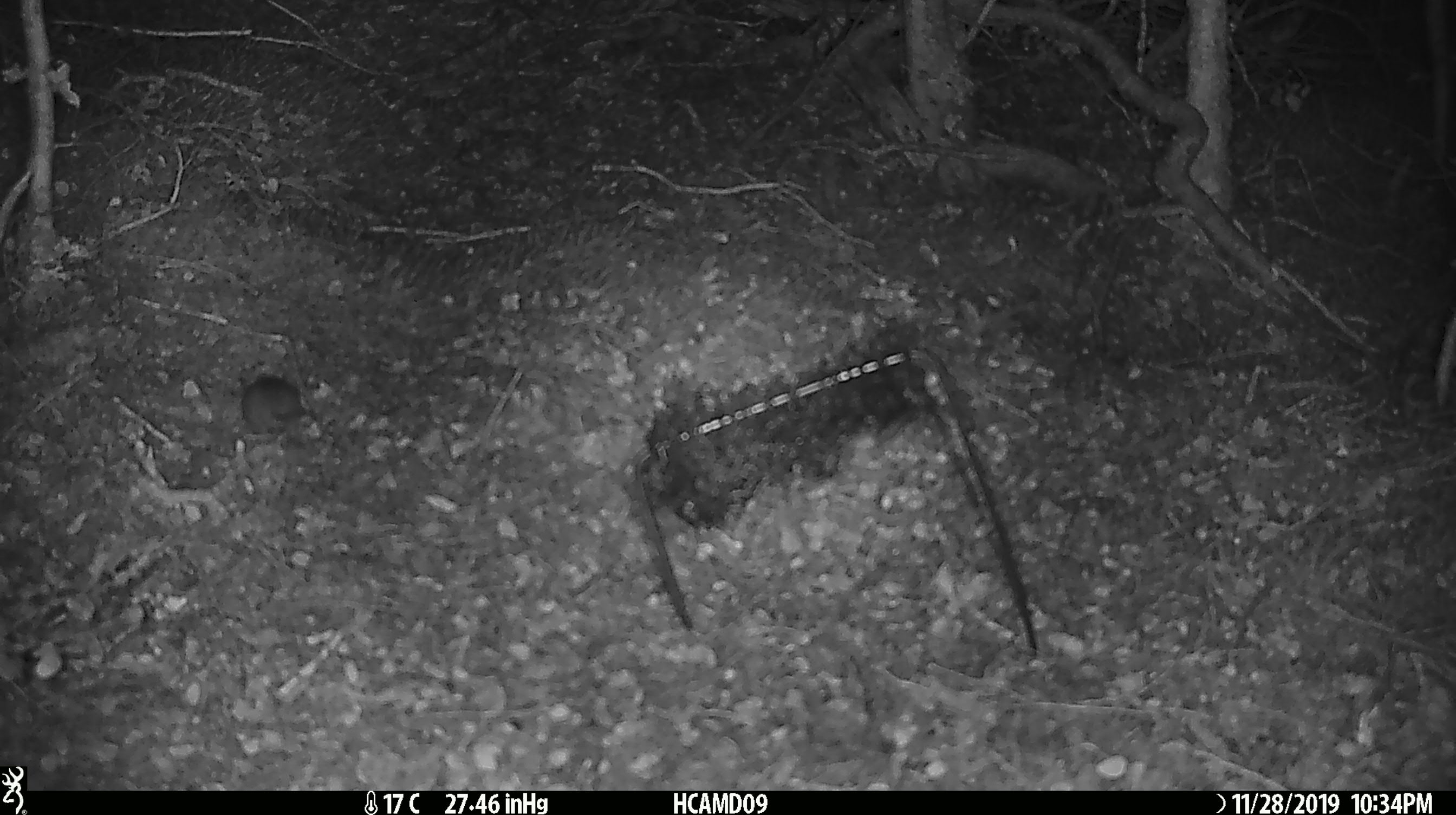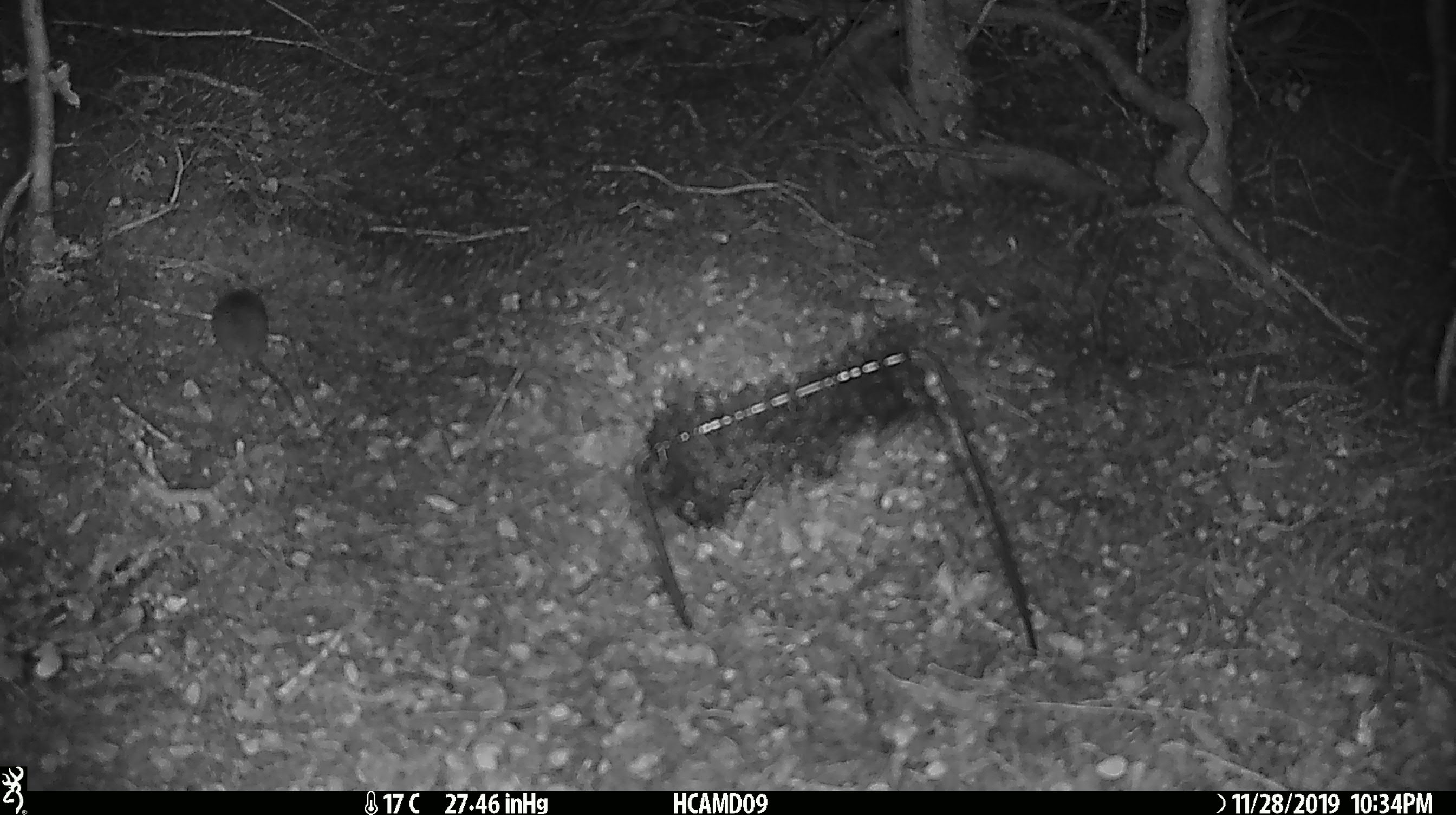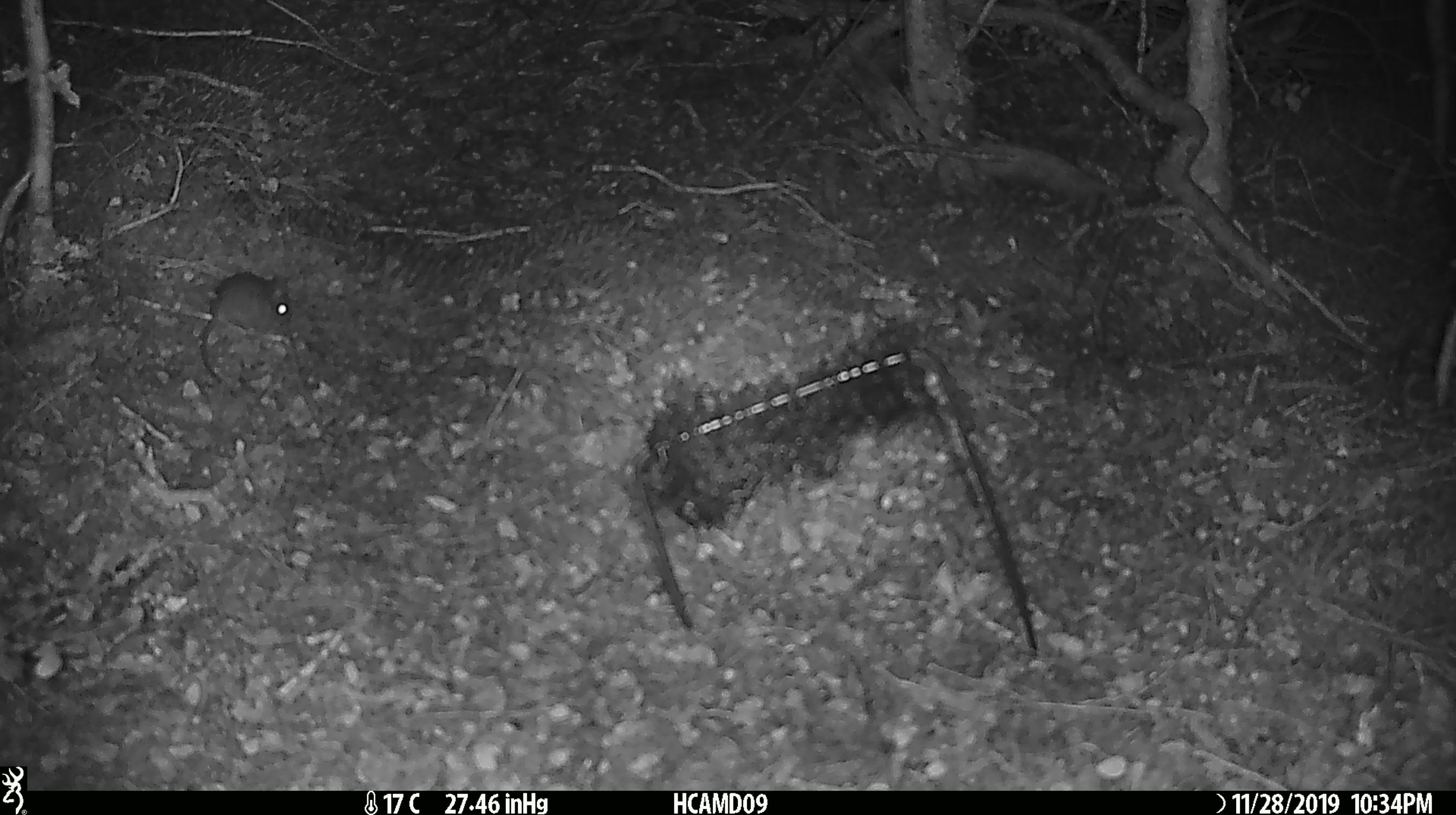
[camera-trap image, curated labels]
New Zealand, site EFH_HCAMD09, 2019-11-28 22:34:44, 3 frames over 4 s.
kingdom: Animalia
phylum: Chordata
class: Mammalia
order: Rodentia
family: Muridae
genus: Mus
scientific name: Mus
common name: mouse